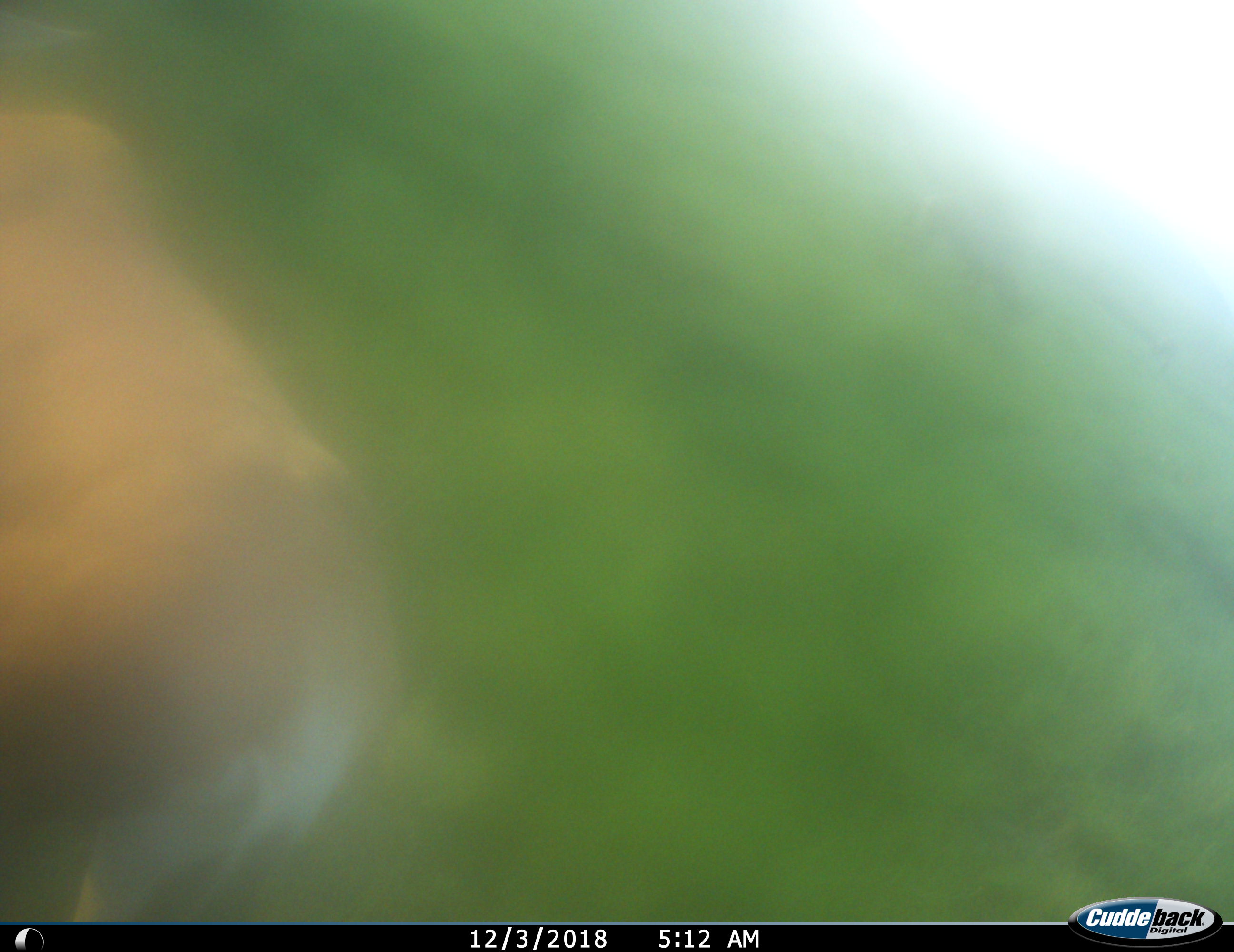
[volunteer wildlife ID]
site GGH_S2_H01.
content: unidentified animal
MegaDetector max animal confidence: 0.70